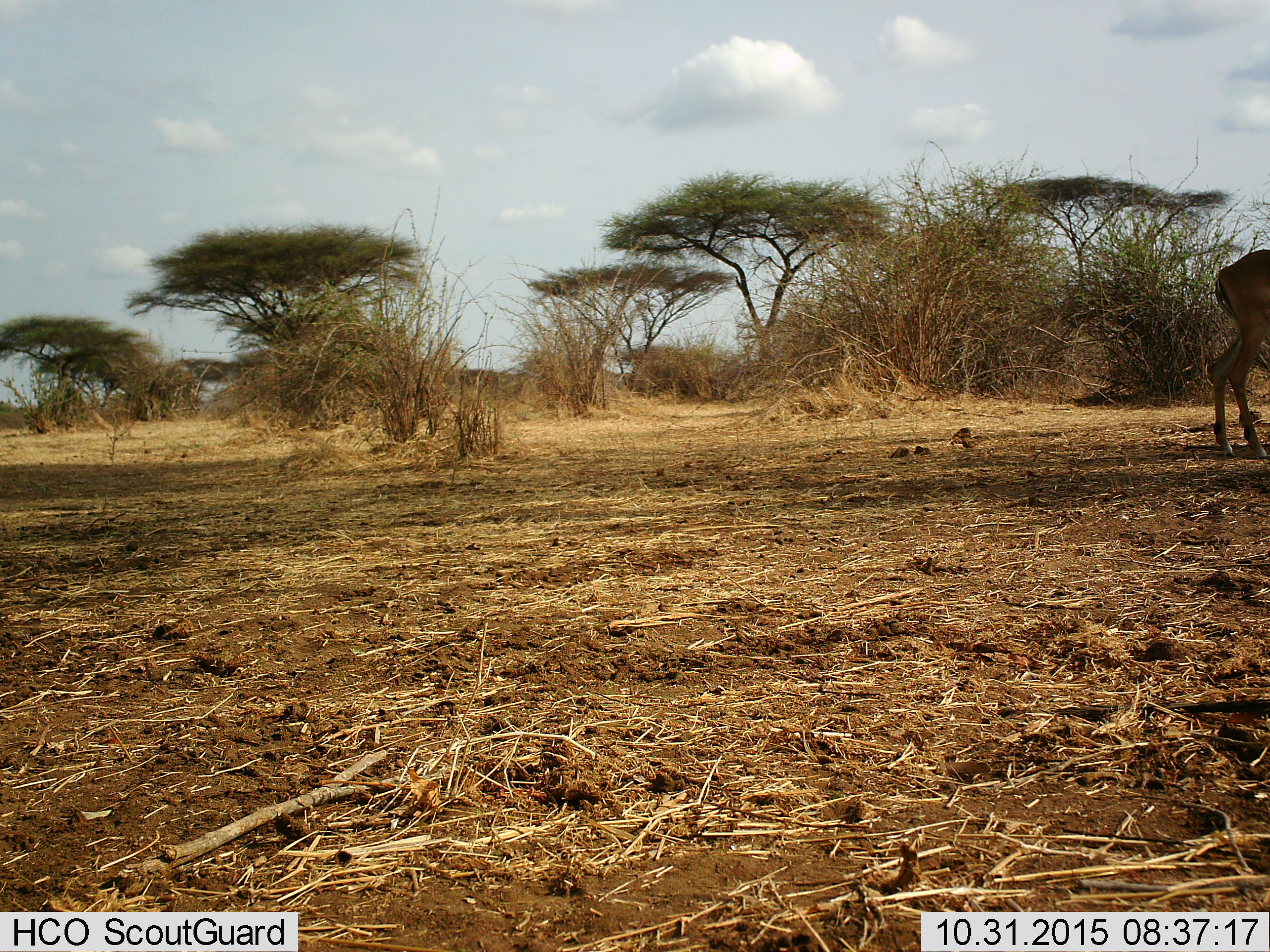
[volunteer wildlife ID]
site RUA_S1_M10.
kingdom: Animalia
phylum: Chordata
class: Mammalia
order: Artiodactyla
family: Bovidae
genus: Aepyceros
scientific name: Aepyceros melampus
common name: impala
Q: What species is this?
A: Impala (Aepyceros melampus).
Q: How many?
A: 1.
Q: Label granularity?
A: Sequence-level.